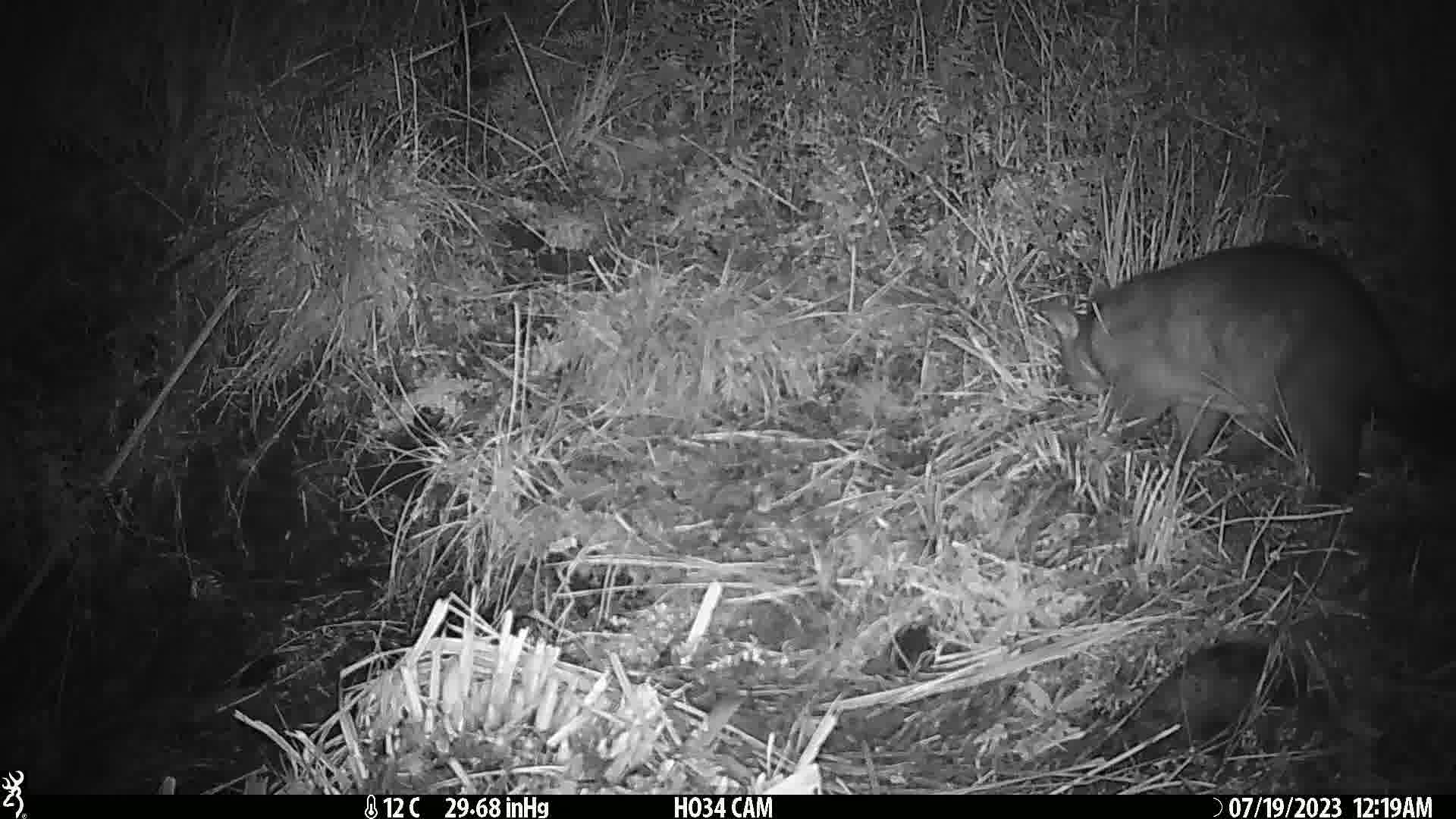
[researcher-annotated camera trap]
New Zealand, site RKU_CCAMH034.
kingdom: Animalia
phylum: Chordata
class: Mammalia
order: Diprotodontia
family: Phalangeridae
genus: Trichosurus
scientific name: Trichosurus vulpecula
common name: common brushtail possum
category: possum